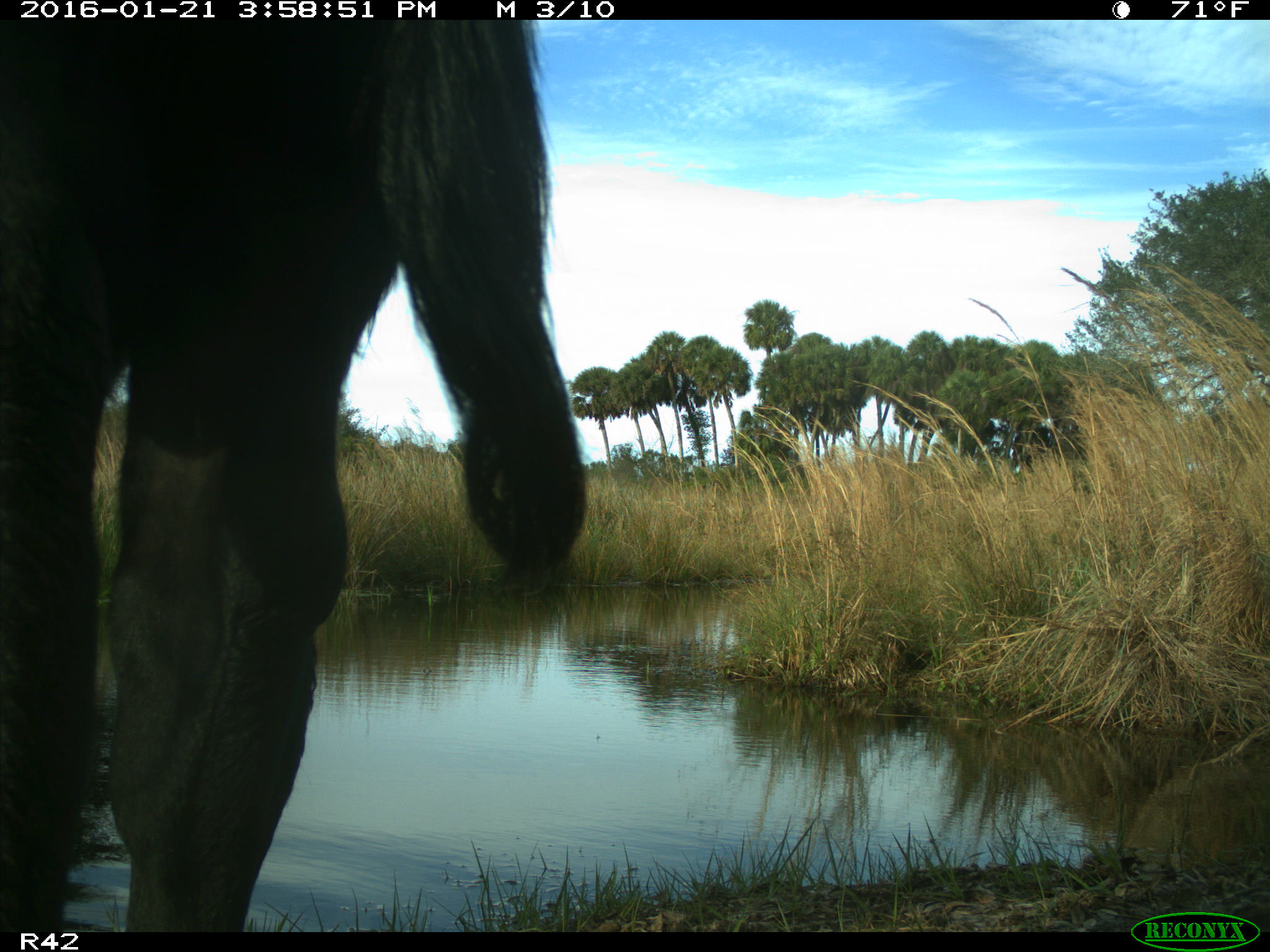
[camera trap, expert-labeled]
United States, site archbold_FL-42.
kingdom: Animalia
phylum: Chordata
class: Mammalia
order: Artiodactyla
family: Bovidae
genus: Bos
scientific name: Bos taurus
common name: domestic cow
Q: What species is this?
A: Bos taurus (domestic cow).